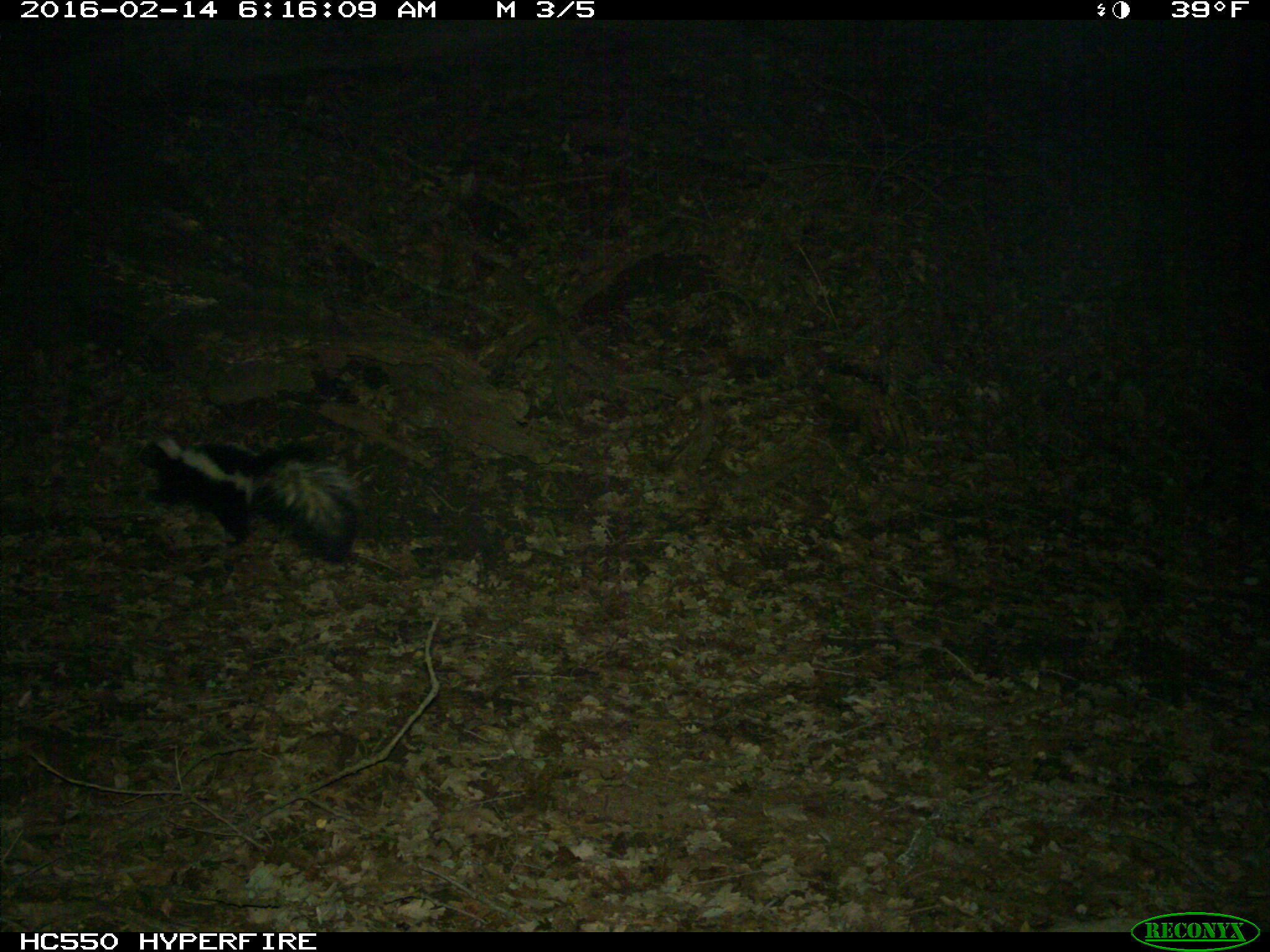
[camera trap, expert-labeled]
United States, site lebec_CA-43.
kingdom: Animalia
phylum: Chordata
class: Mammalia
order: Carnivora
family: Mephitidae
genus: Mephitis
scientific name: Mephitis mephitis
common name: striped skunk